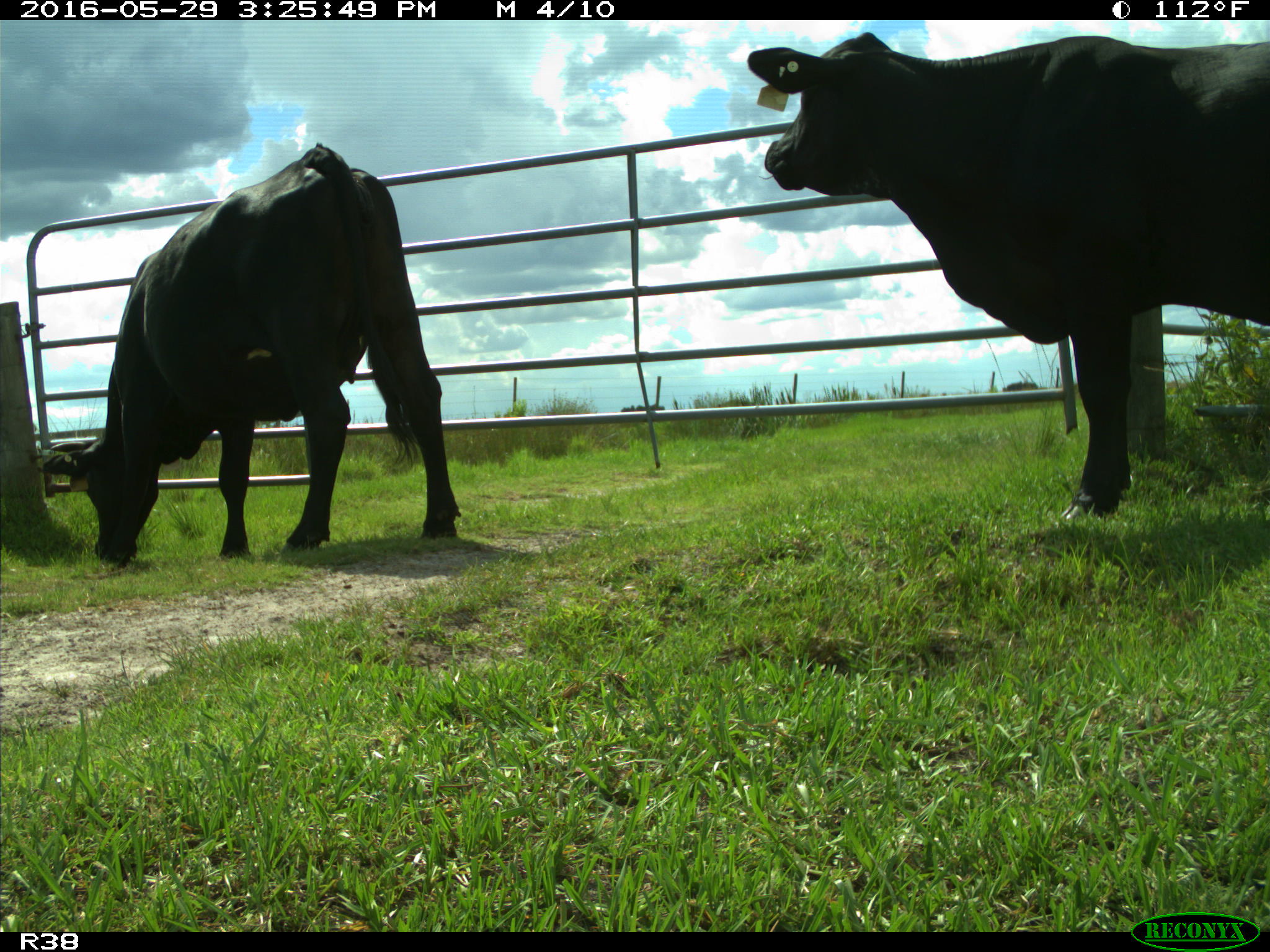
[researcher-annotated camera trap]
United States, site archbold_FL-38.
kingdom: Animalia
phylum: Chordata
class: Mammalia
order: Artiodactyla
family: Bovidae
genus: Bos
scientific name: Bos taurus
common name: domestic cow